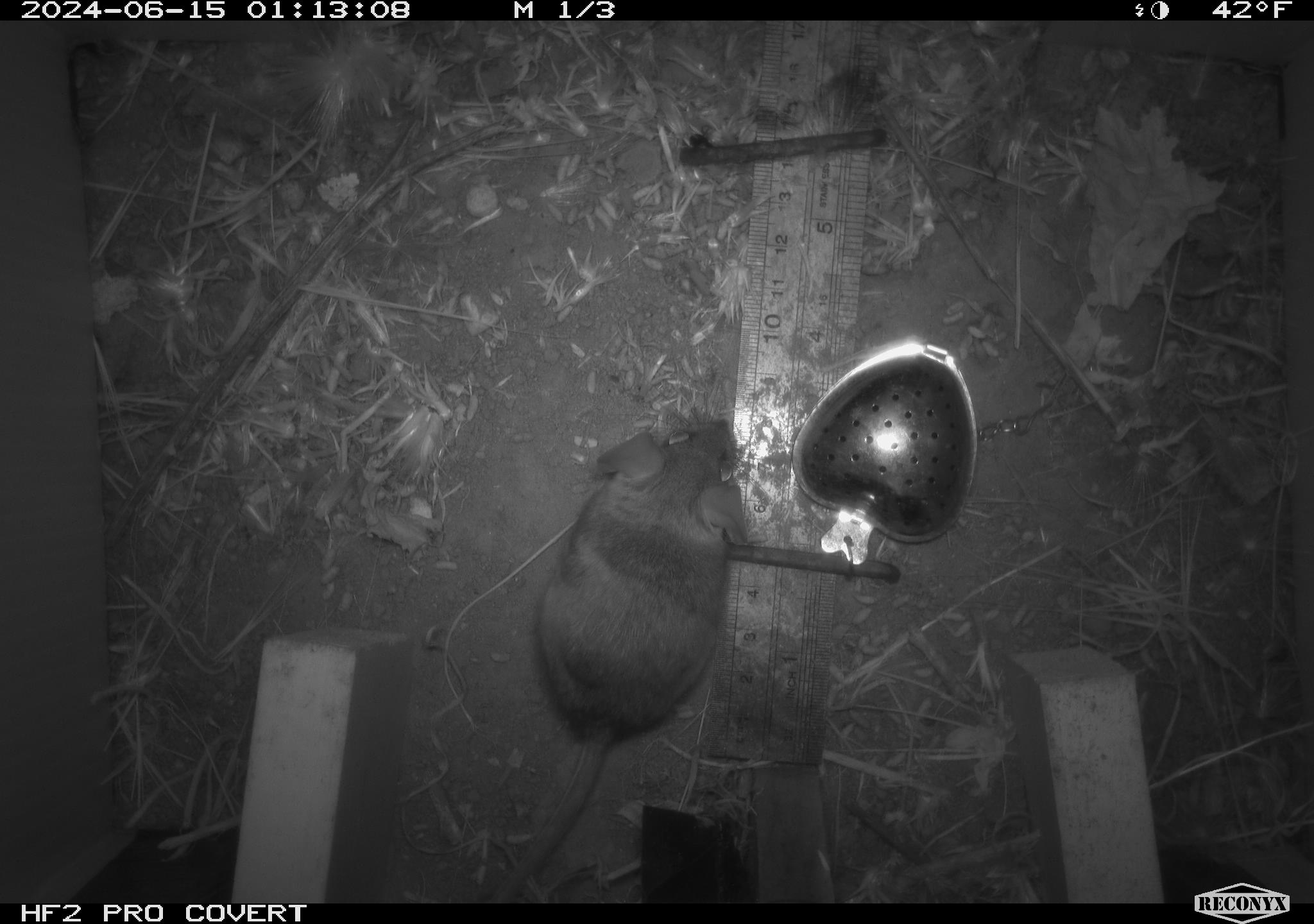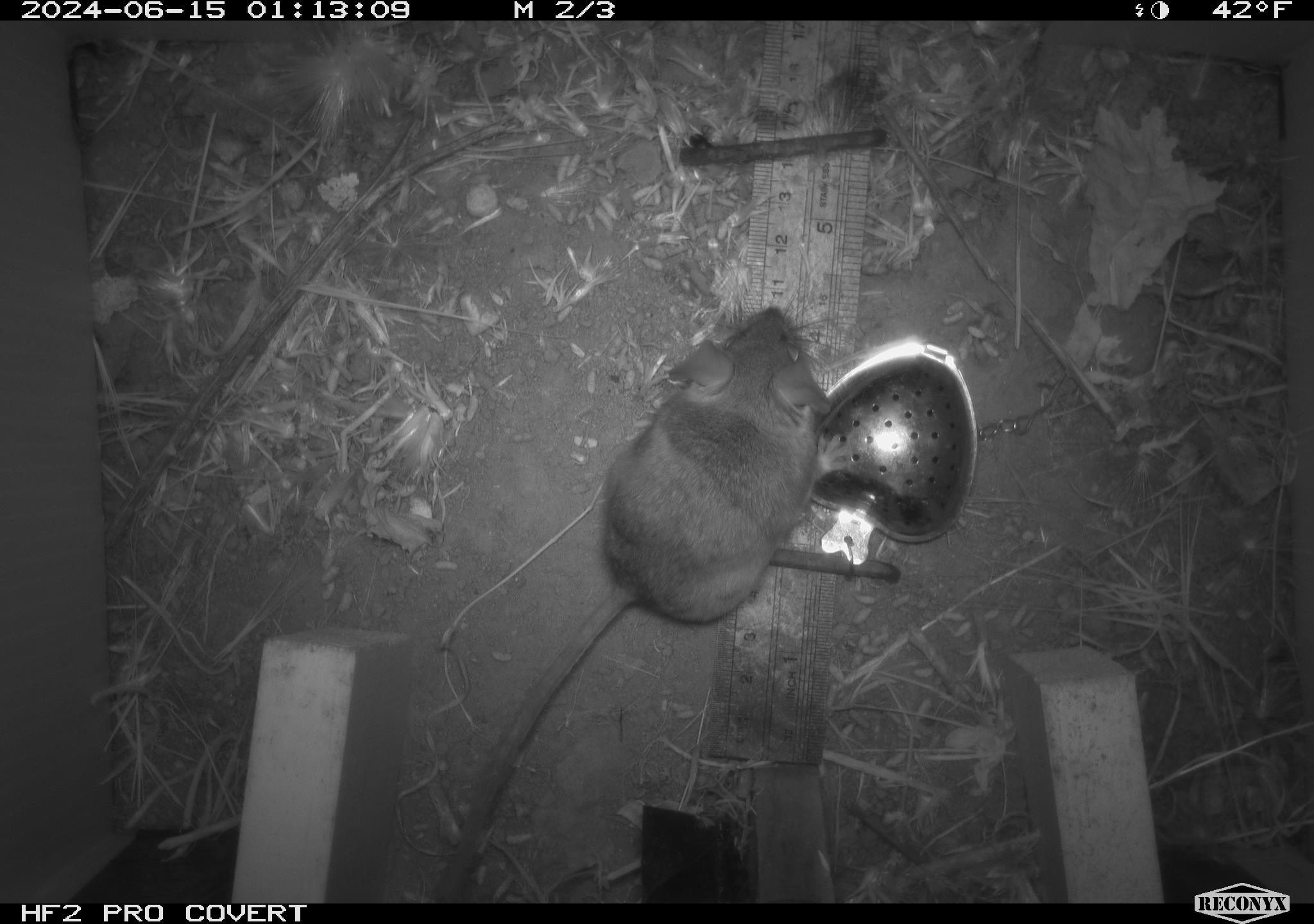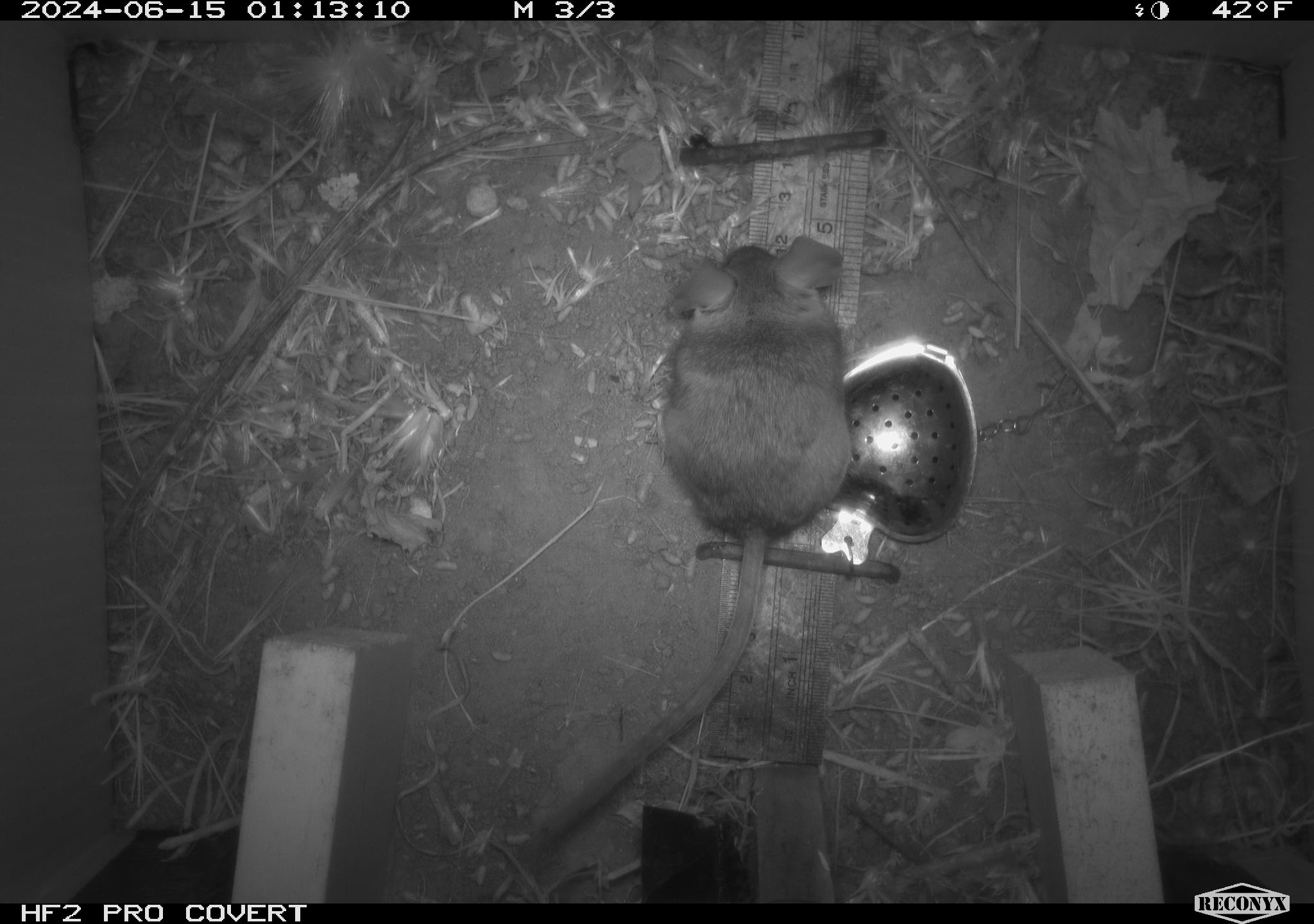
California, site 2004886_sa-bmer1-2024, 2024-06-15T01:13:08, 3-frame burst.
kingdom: Animalia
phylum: Chordata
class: Mammalia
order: Rodentia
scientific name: Rodentia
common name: woodrat or rat or mouse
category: woodrat or rat or mouse species